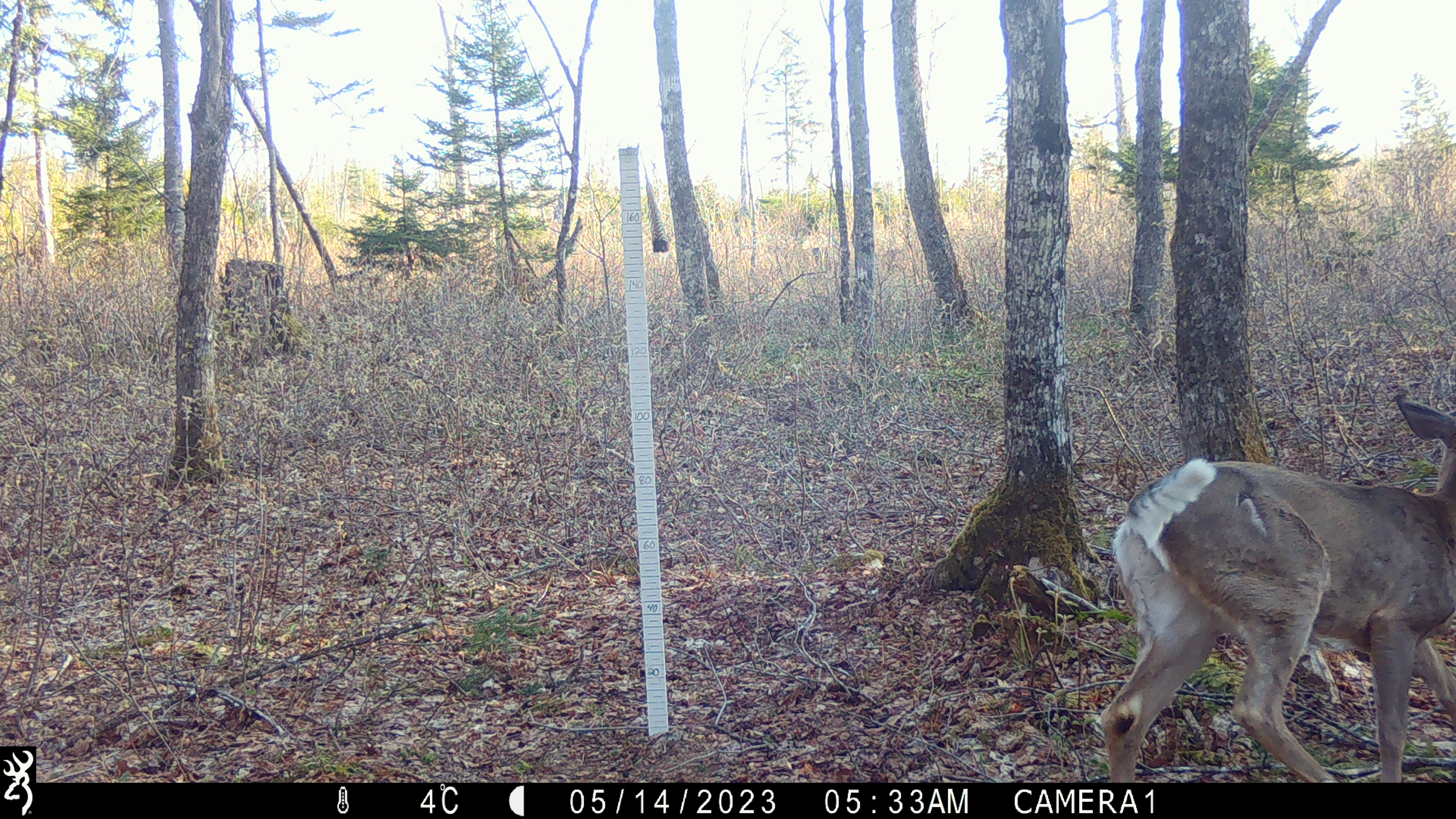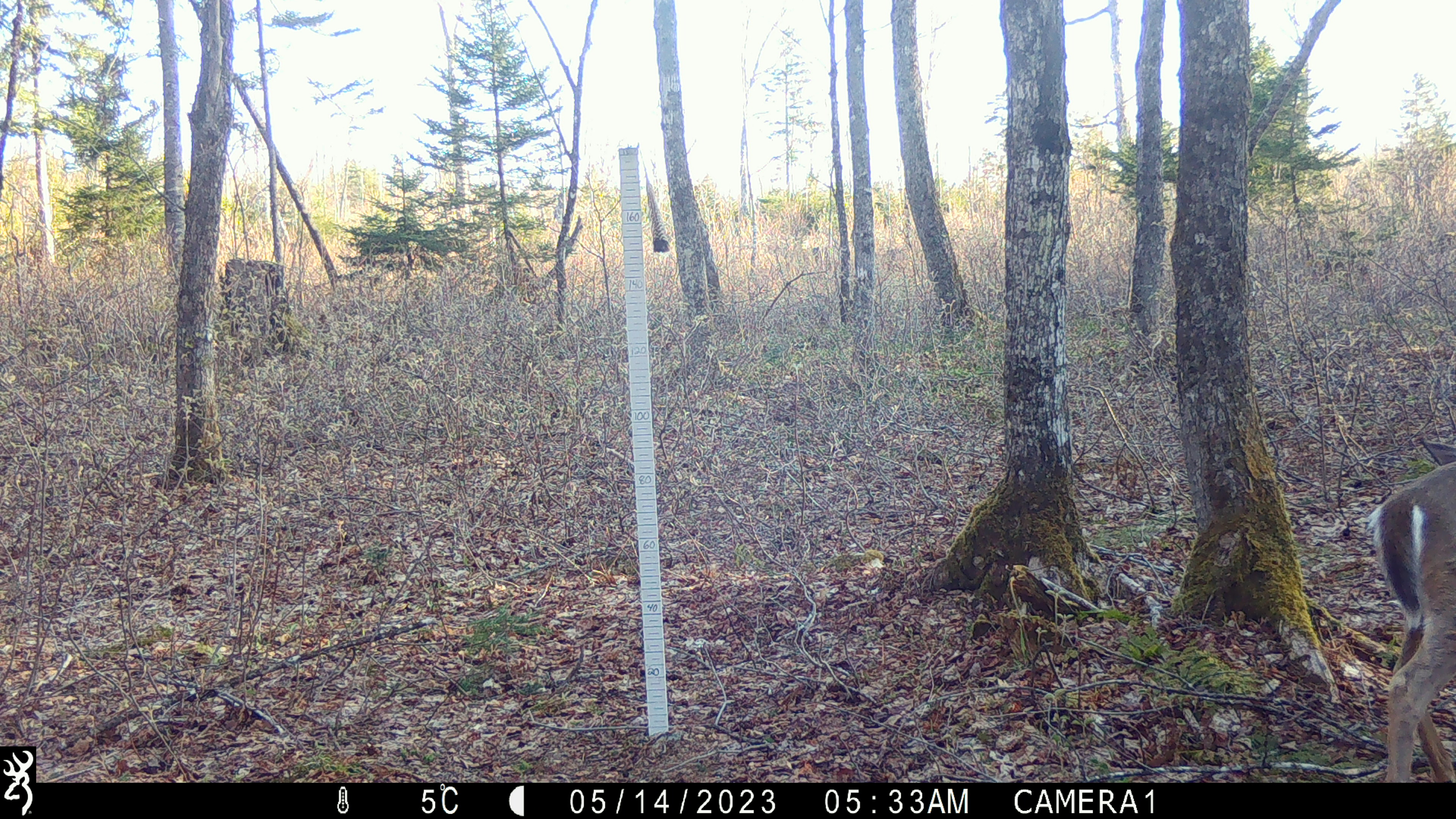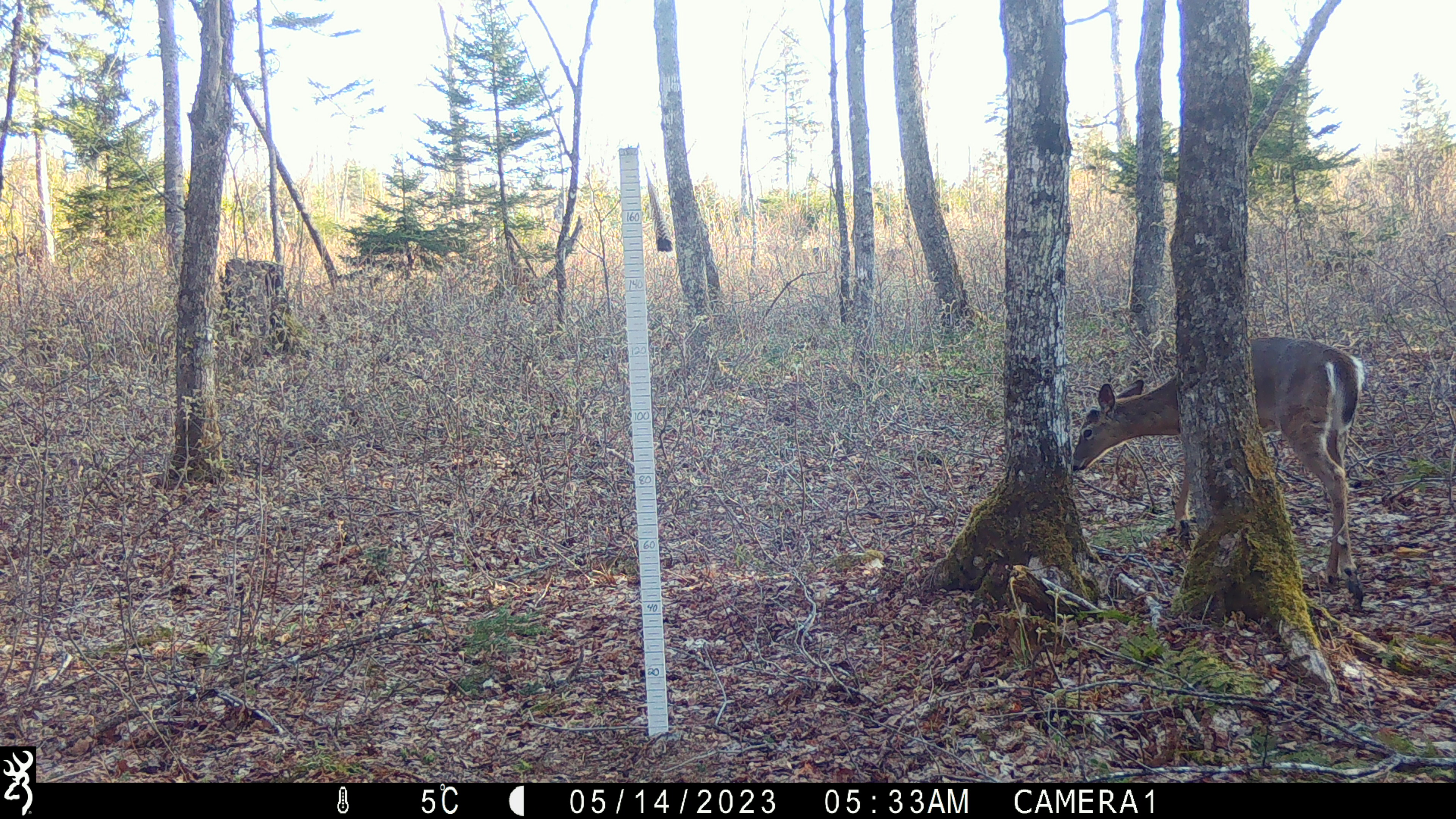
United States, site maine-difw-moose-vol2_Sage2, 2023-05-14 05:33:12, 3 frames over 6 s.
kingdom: Animalia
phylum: Chordata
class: Mammalia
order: Artiodactyla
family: Cervidae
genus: Odocoileus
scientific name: Odocoileus virginianus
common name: white-tailed deer